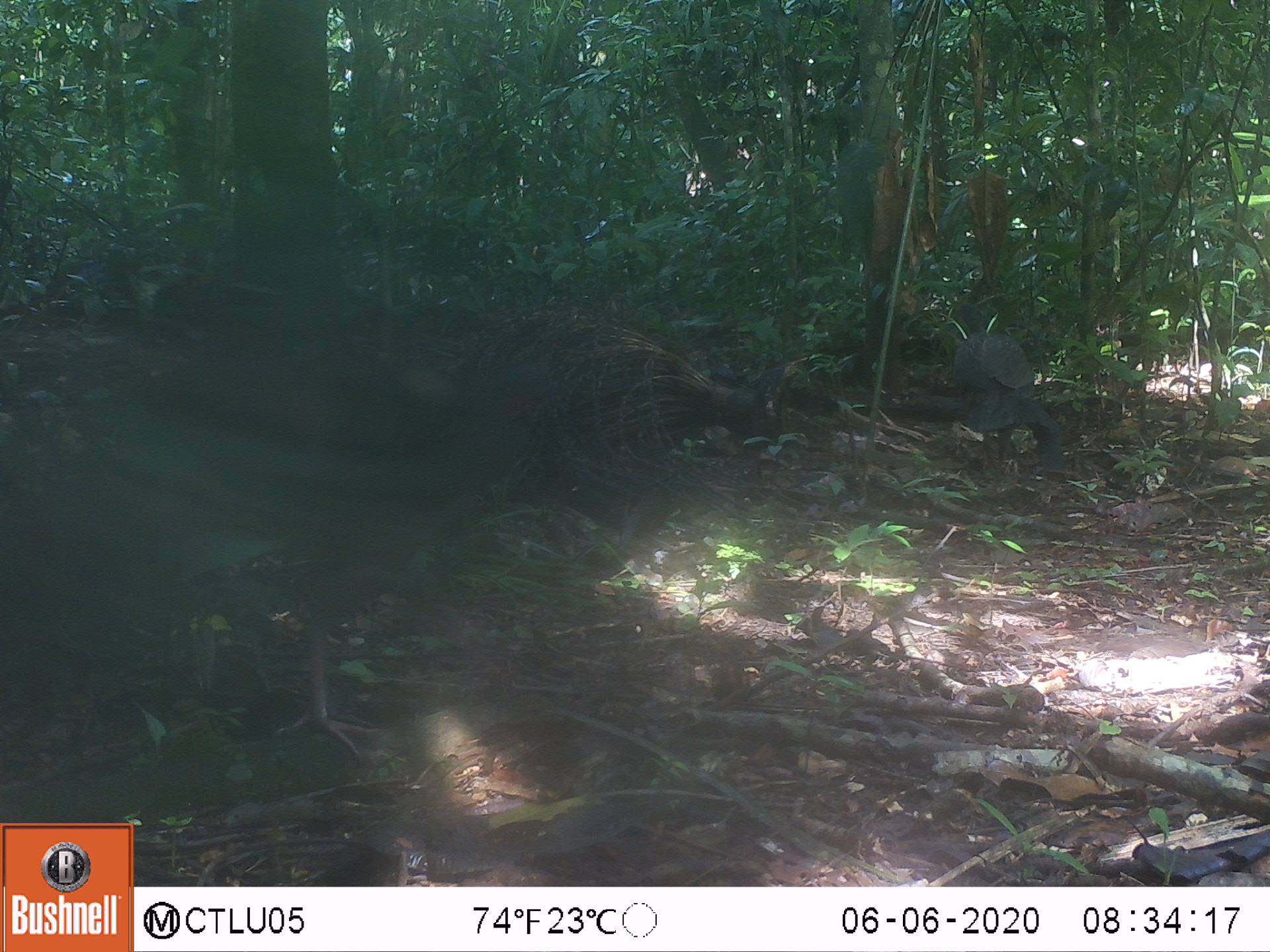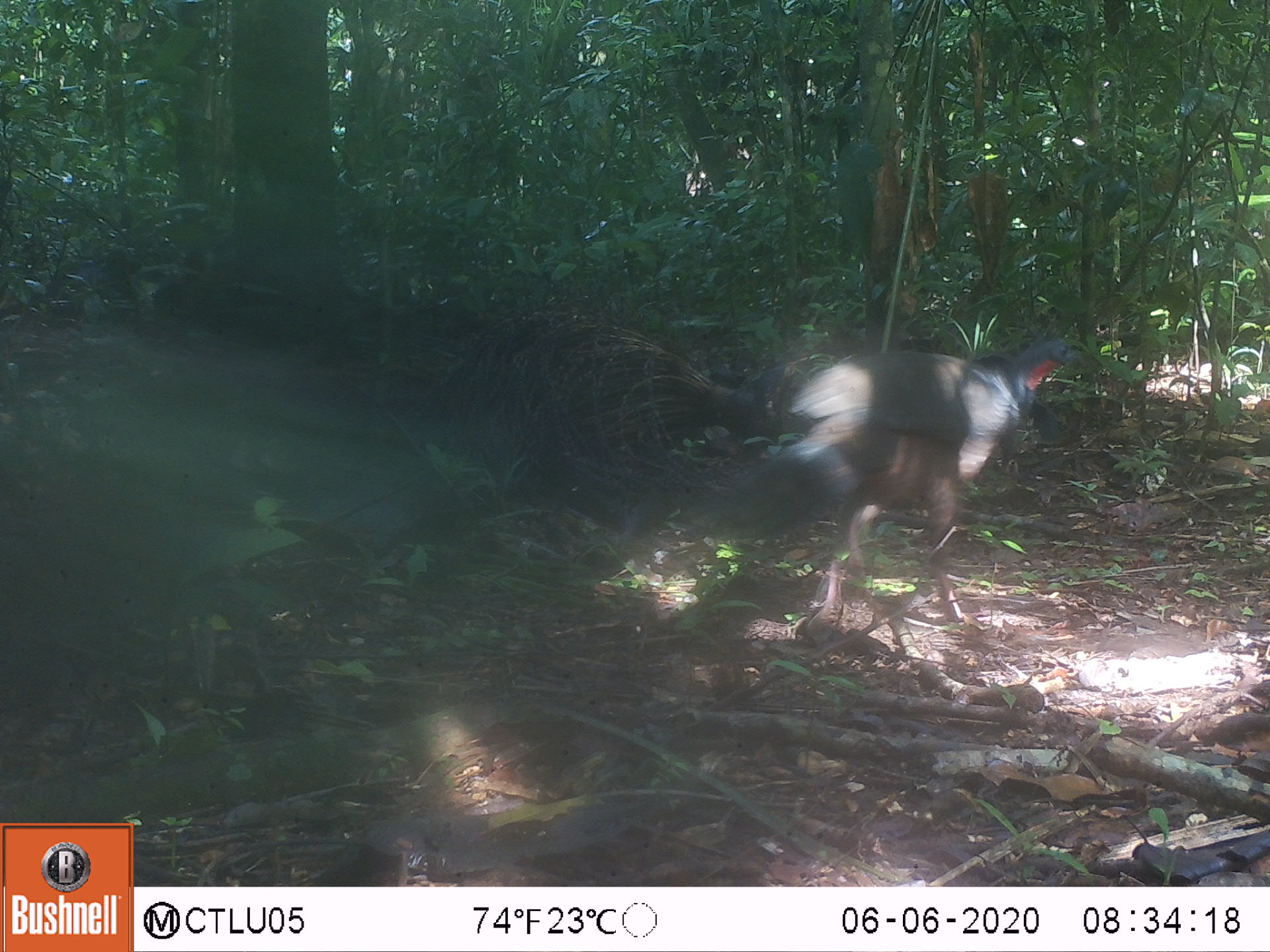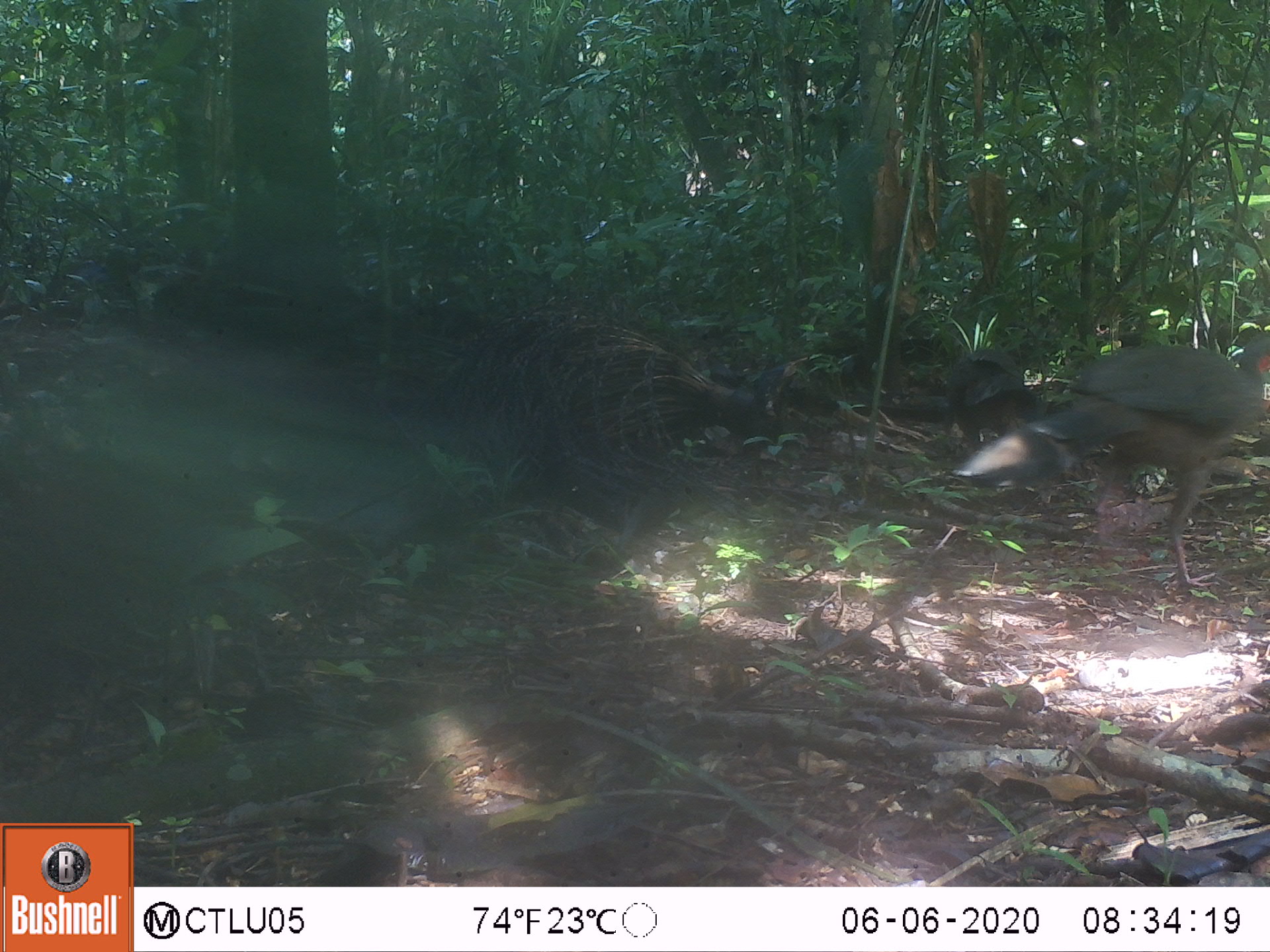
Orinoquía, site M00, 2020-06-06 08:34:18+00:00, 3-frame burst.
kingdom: Animalia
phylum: Chordata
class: Aves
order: Galliformes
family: Cracidae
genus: Penelope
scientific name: Penelope jacquacu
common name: spix's guan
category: spixs guan